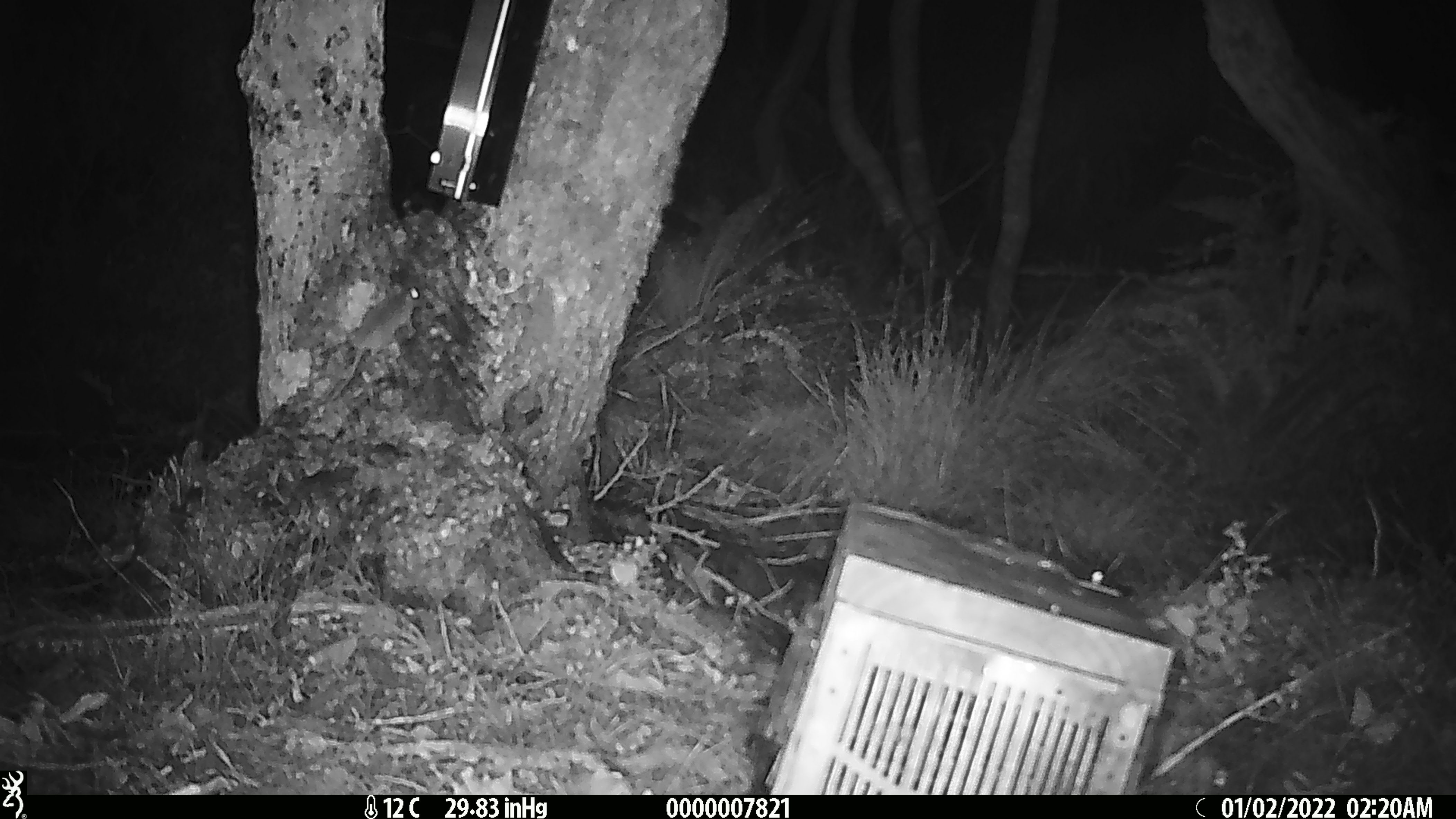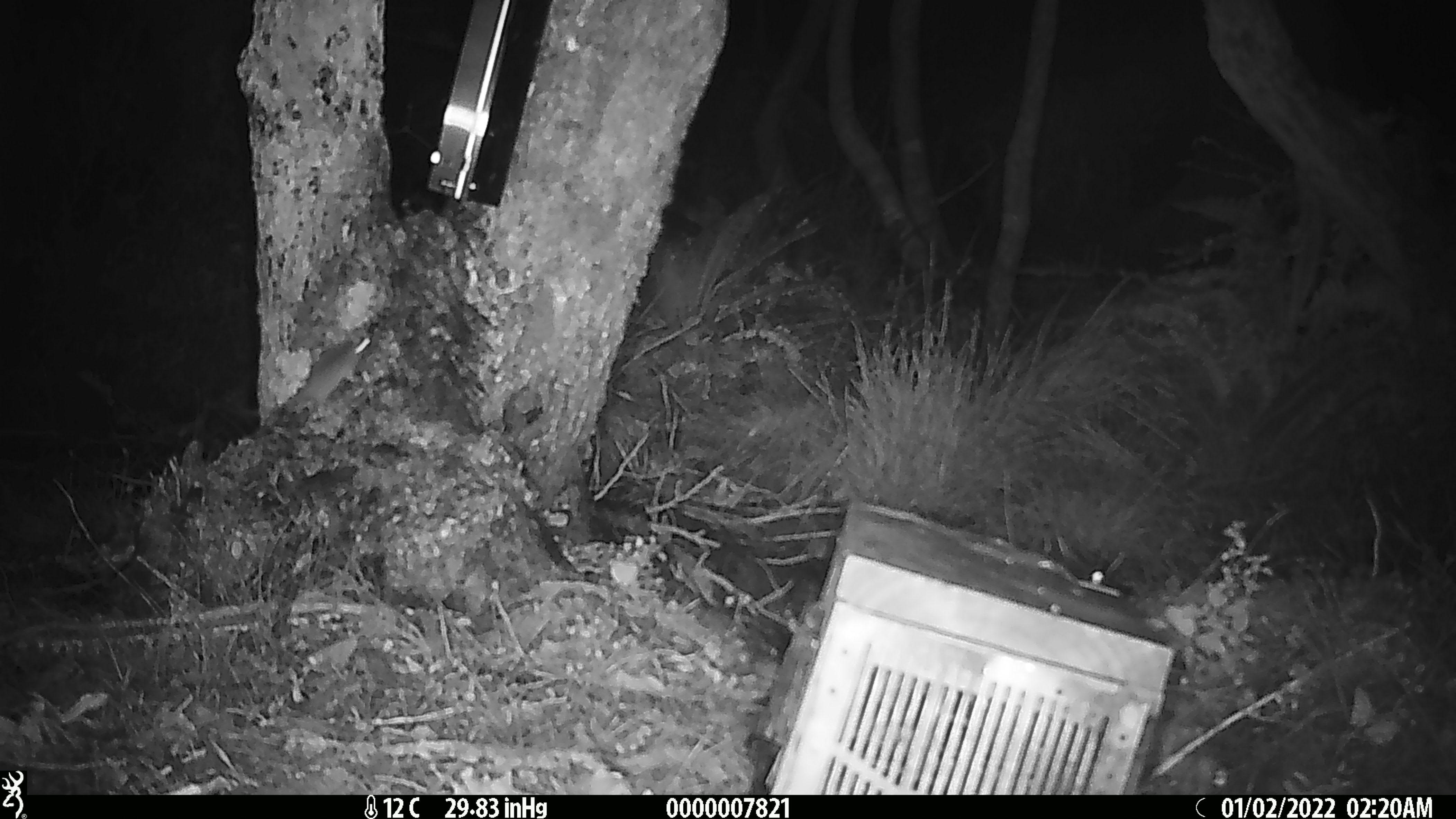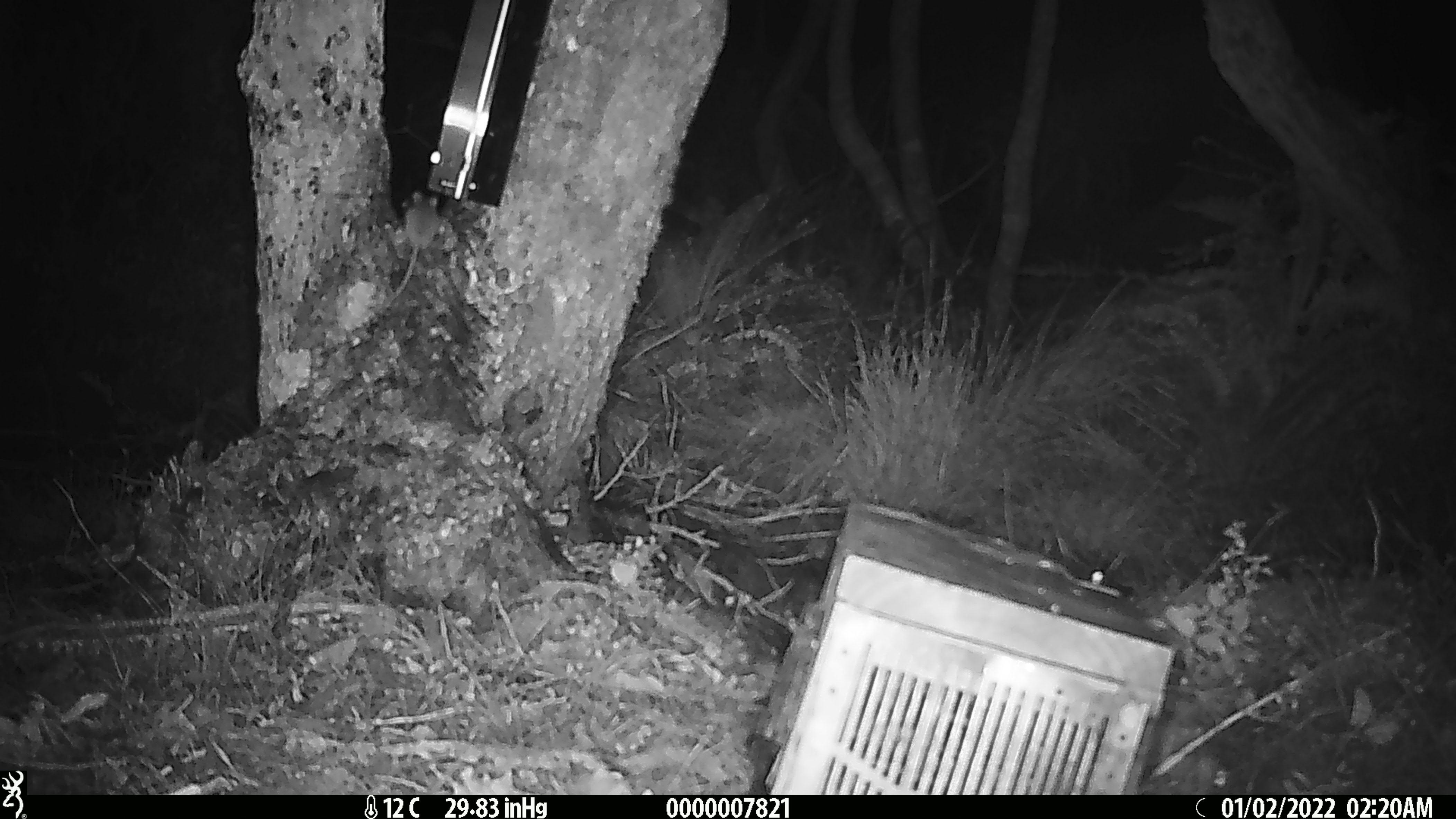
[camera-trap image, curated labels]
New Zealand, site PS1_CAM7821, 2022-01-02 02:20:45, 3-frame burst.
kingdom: Animalia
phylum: Chordata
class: Mammalia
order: Rodentia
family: Muridae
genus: Mus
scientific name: Mus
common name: mouse